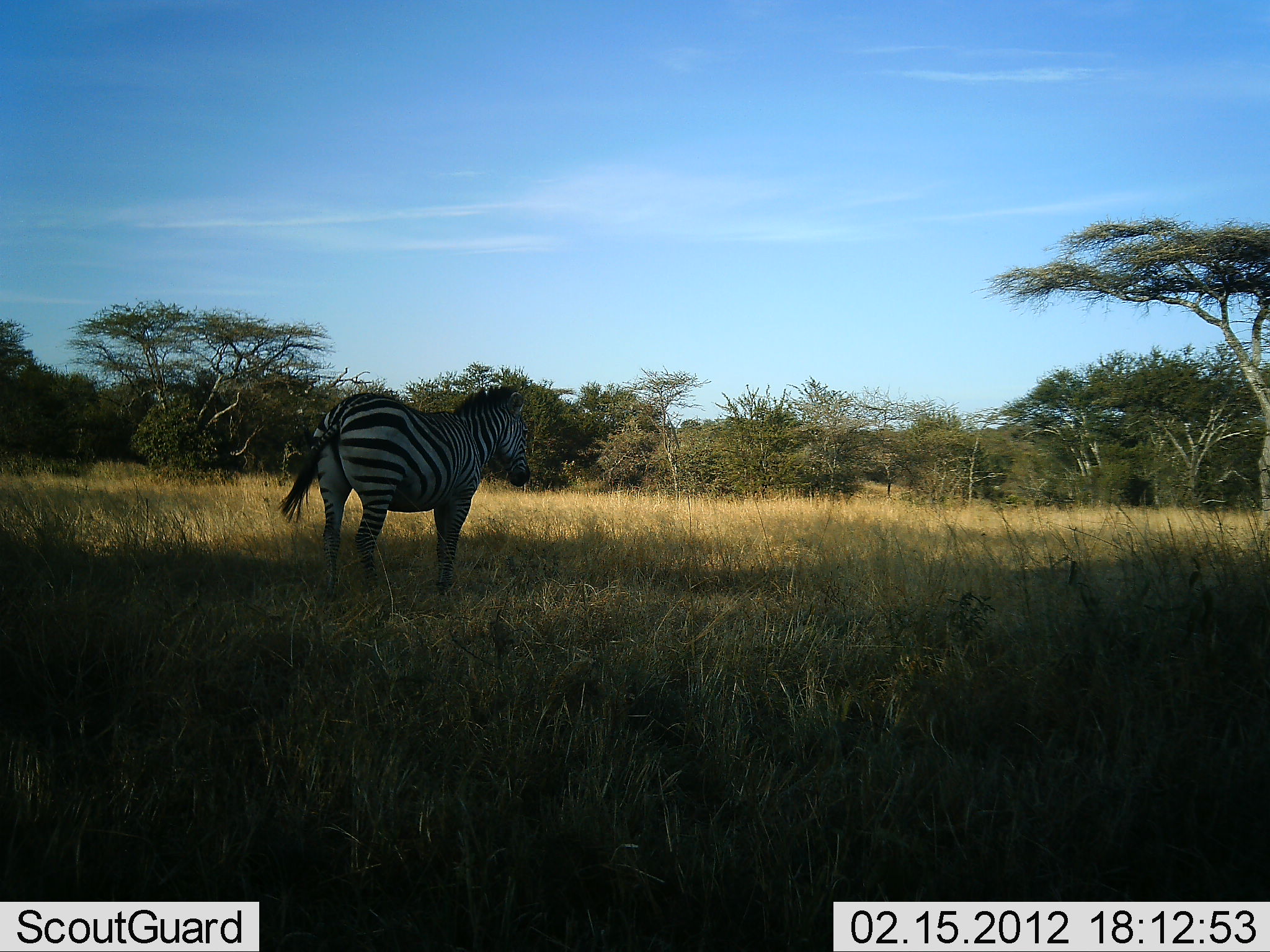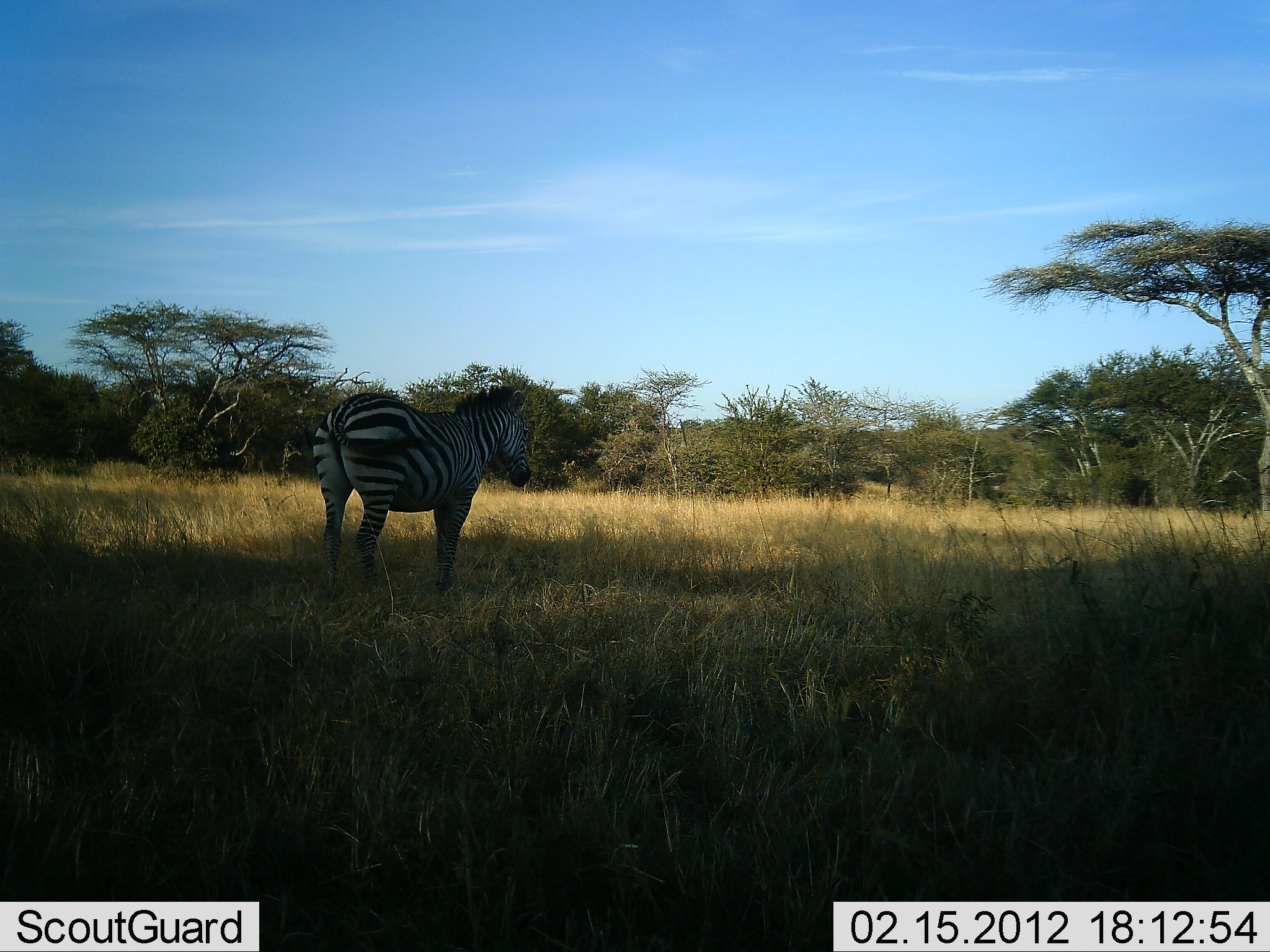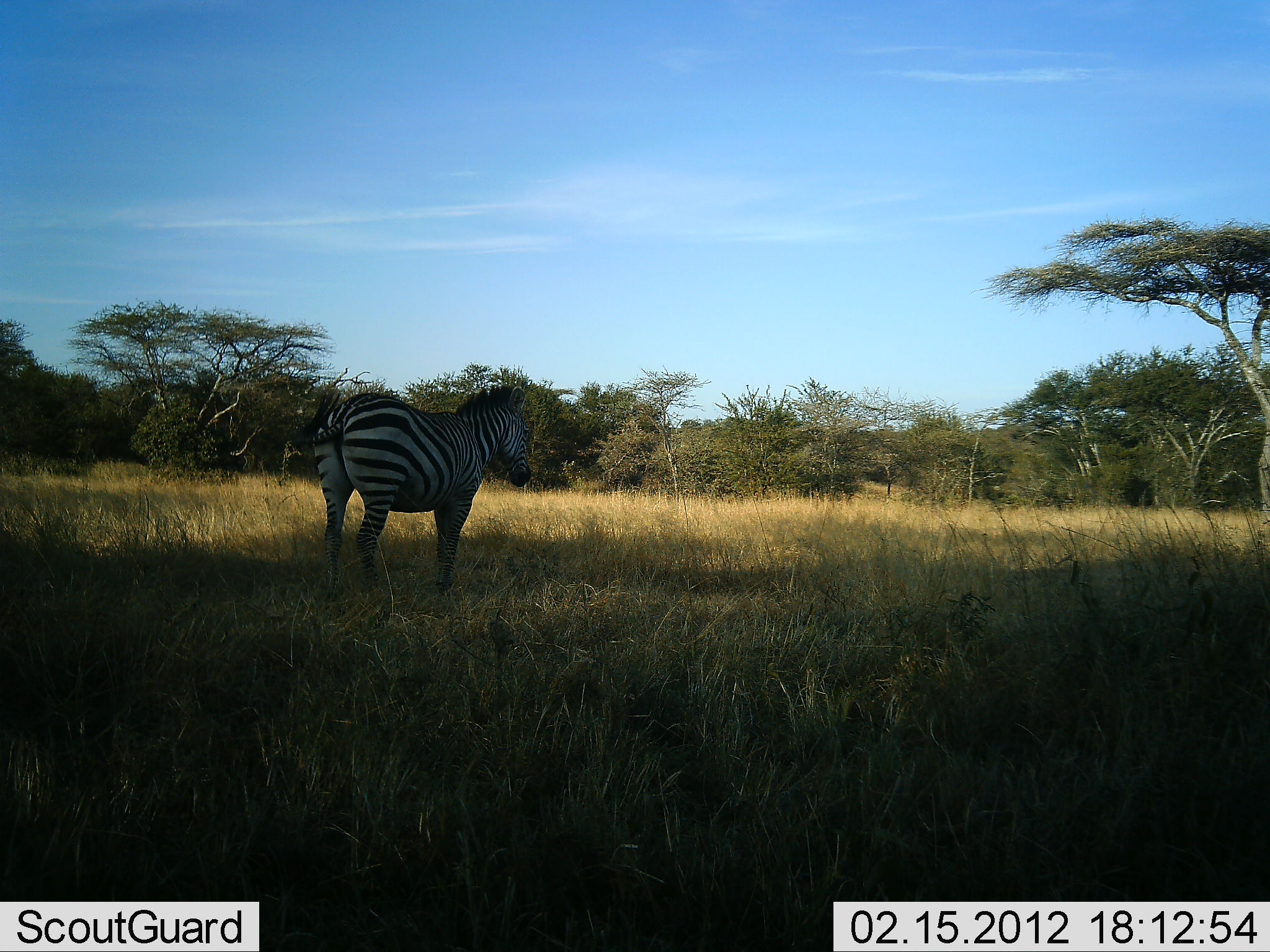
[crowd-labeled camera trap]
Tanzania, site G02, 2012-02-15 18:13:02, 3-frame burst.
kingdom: Animalia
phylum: Chordata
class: Mammalia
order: Perissodactyla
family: Equidae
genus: Equus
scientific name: Equus quagga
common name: plains zebra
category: zebra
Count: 1.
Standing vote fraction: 94%.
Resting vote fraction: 0%.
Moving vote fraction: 6%.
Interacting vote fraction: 0%.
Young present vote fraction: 0%.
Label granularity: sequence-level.